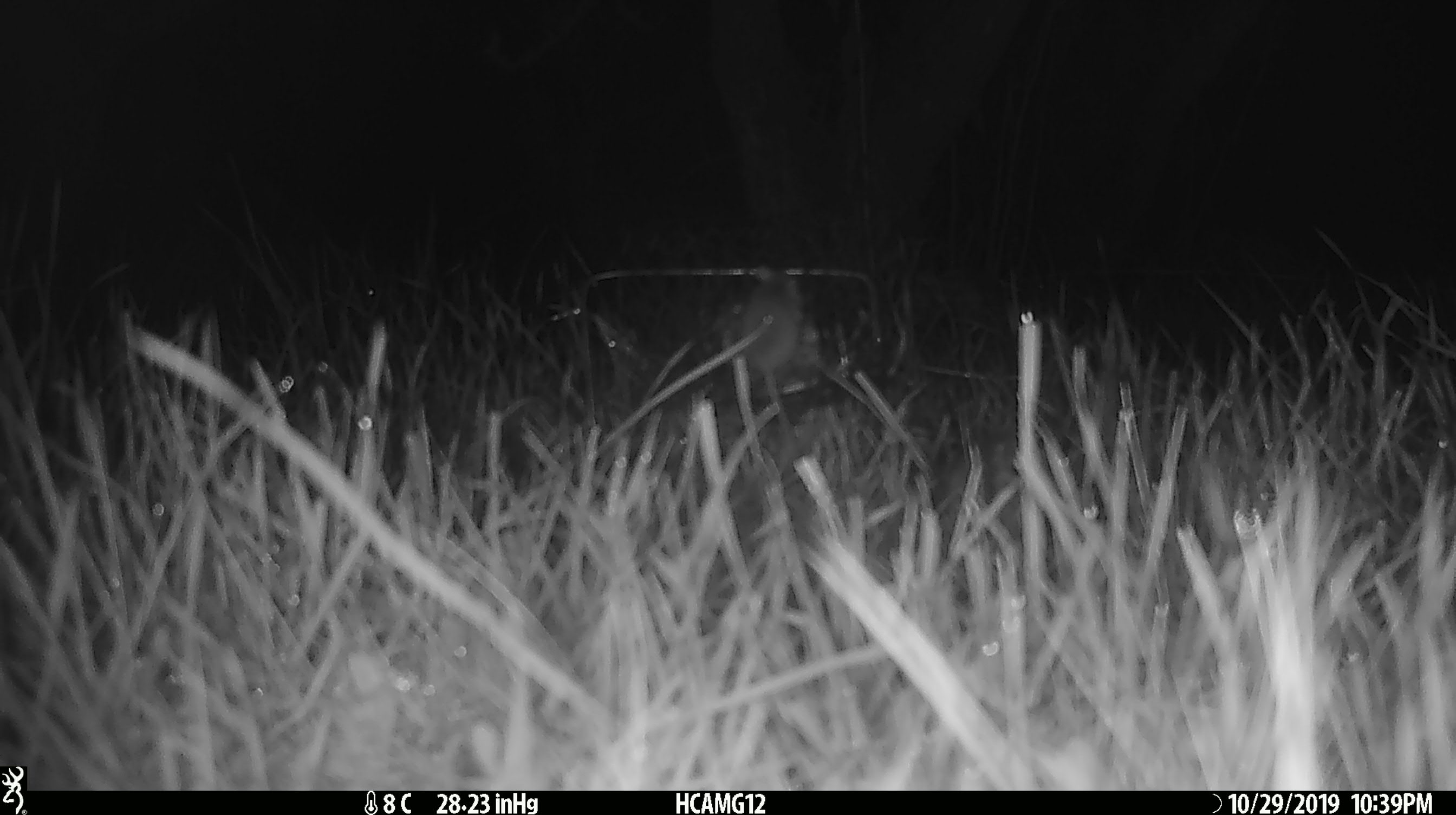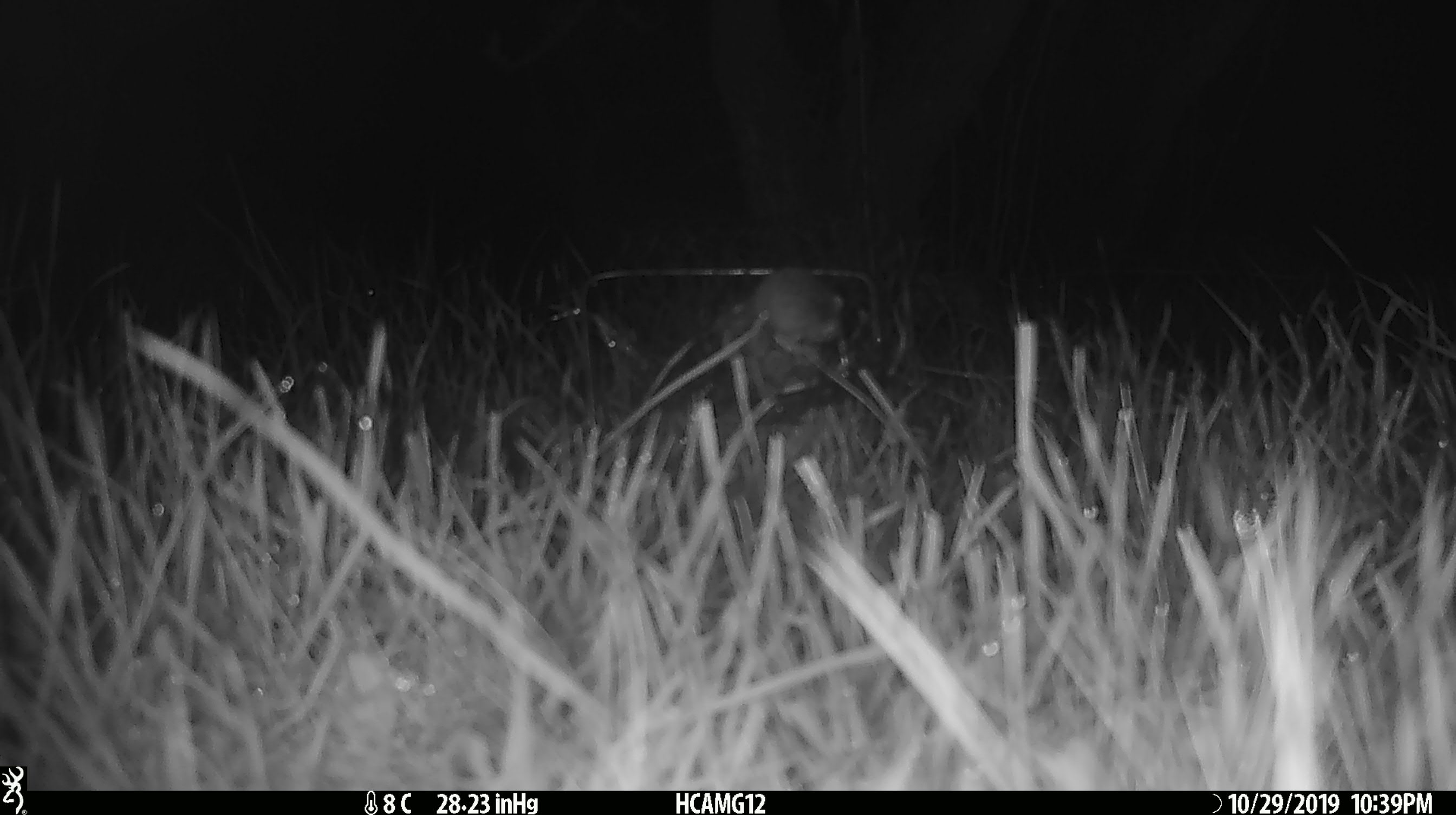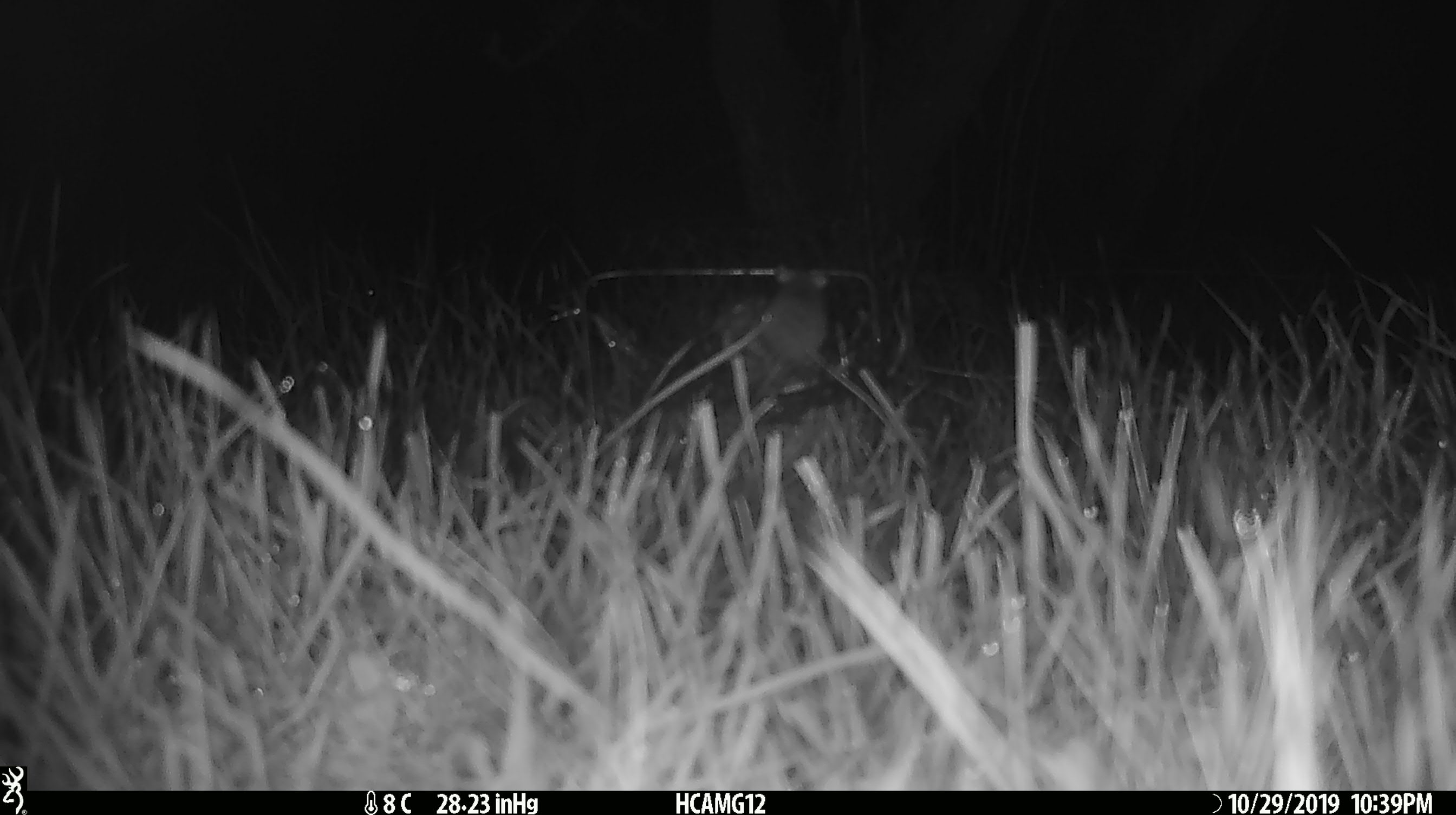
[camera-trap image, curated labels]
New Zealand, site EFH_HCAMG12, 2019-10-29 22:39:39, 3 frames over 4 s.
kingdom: Animalia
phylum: Chordata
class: Mammalia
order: Rodentia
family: Muridae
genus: Mus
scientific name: Mus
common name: mouse